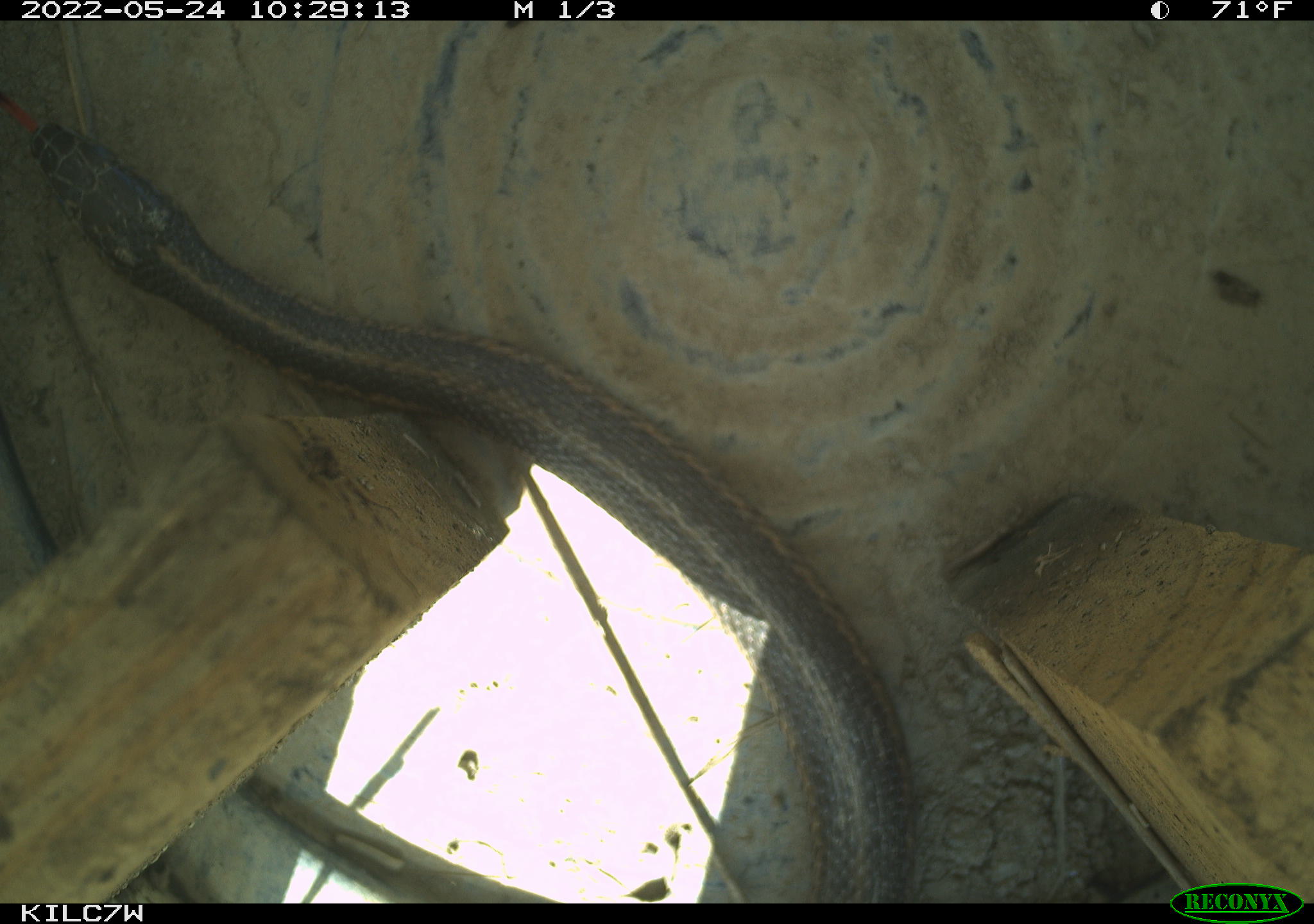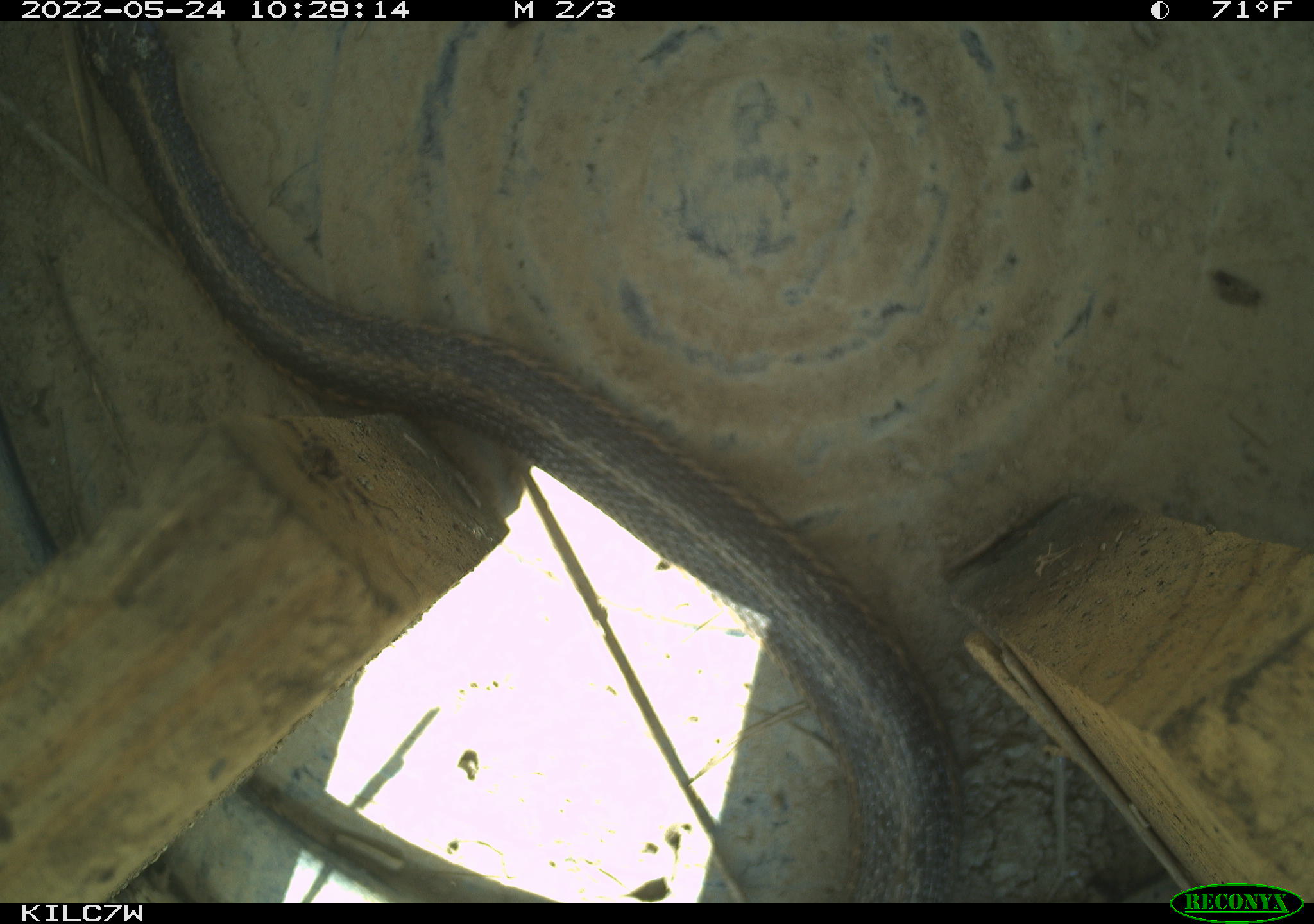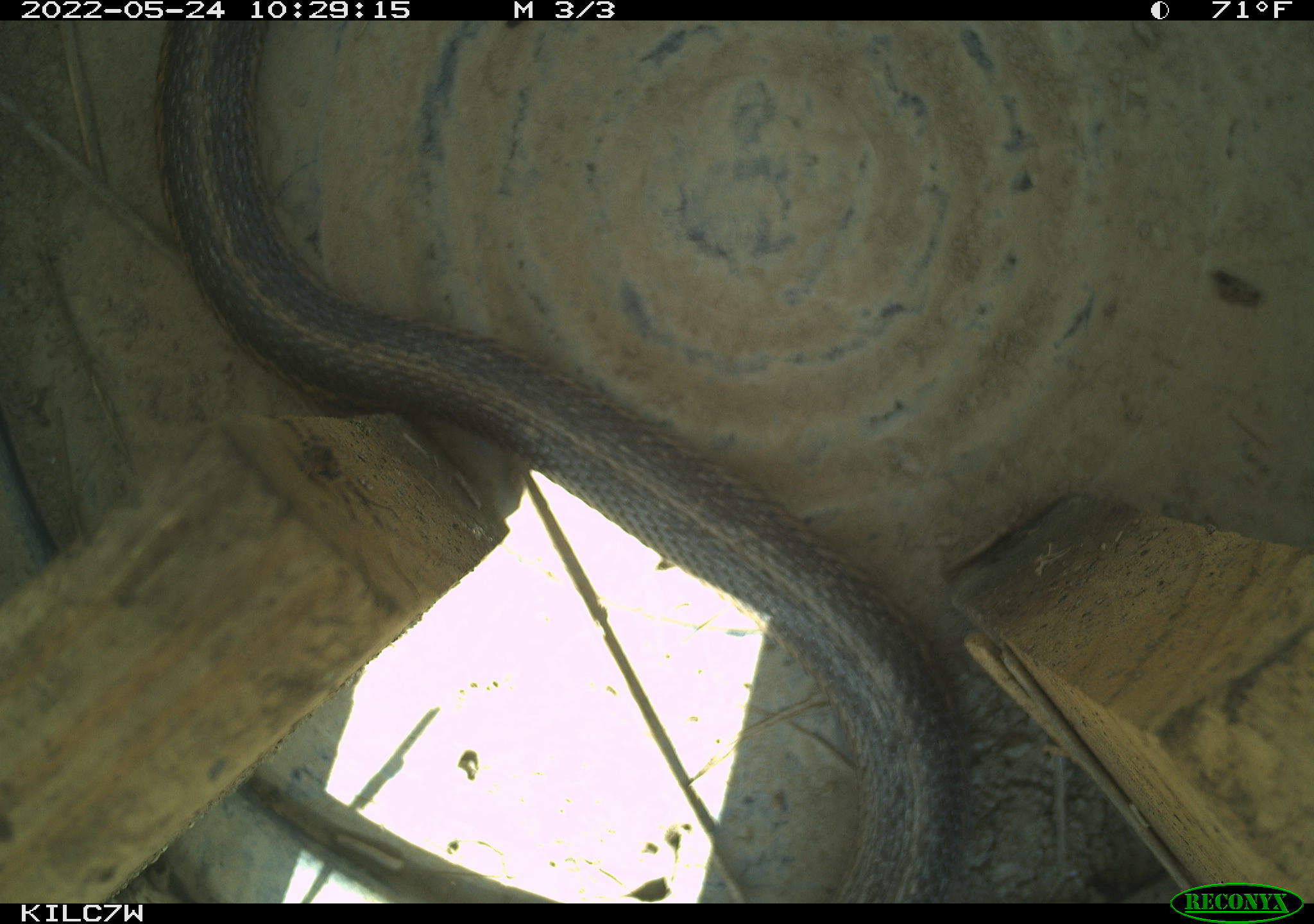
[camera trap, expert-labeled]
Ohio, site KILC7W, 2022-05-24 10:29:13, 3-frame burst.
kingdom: Animalia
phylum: Chordata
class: Reptilia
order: Squamata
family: Colubridae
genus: Thamnophis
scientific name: Thamnophis sirtalis sirtalis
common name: eastern gartersnake